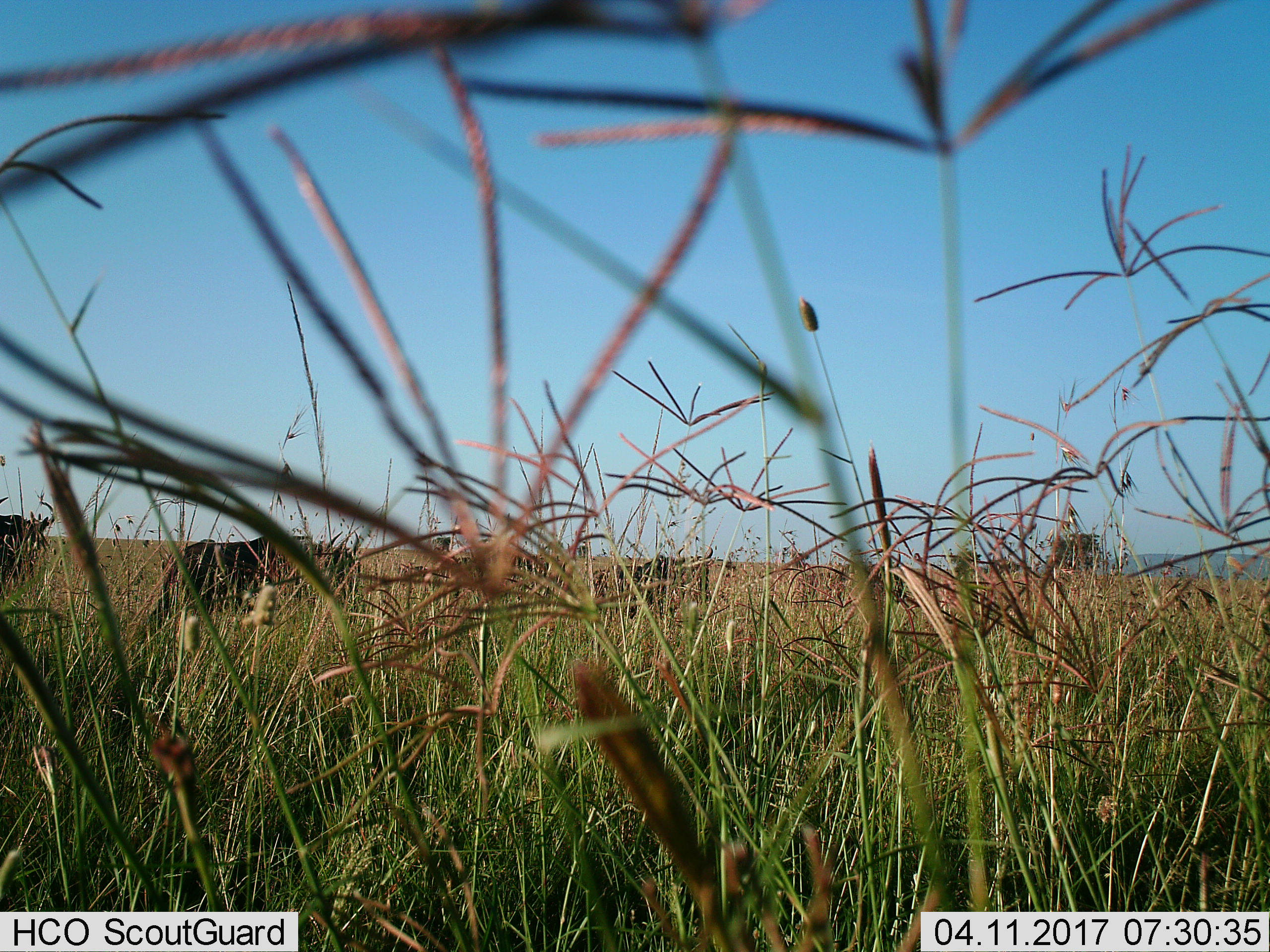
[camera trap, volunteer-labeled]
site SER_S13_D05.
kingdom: Animalia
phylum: Chordata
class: Mammalia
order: Artiodactyla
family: Bovidae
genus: Connochaetes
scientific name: Connochaetes taurinus taurinus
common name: blue wildebeest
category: wildebeestblue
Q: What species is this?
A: Wildebeestblue (blue wildebeest) (Connochaetes taurinus taurinus).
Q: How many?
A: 3.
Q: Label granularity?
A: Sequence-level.